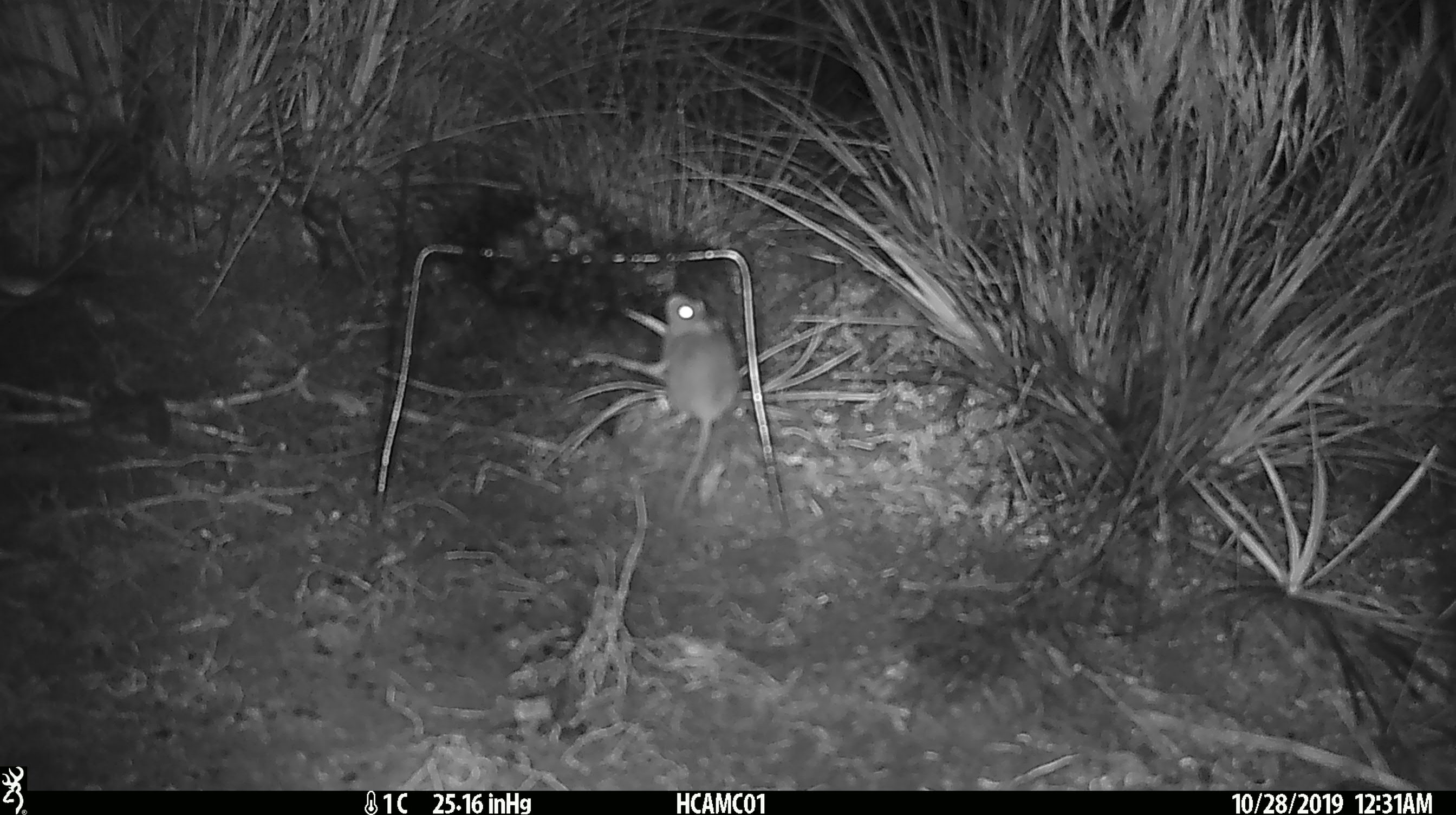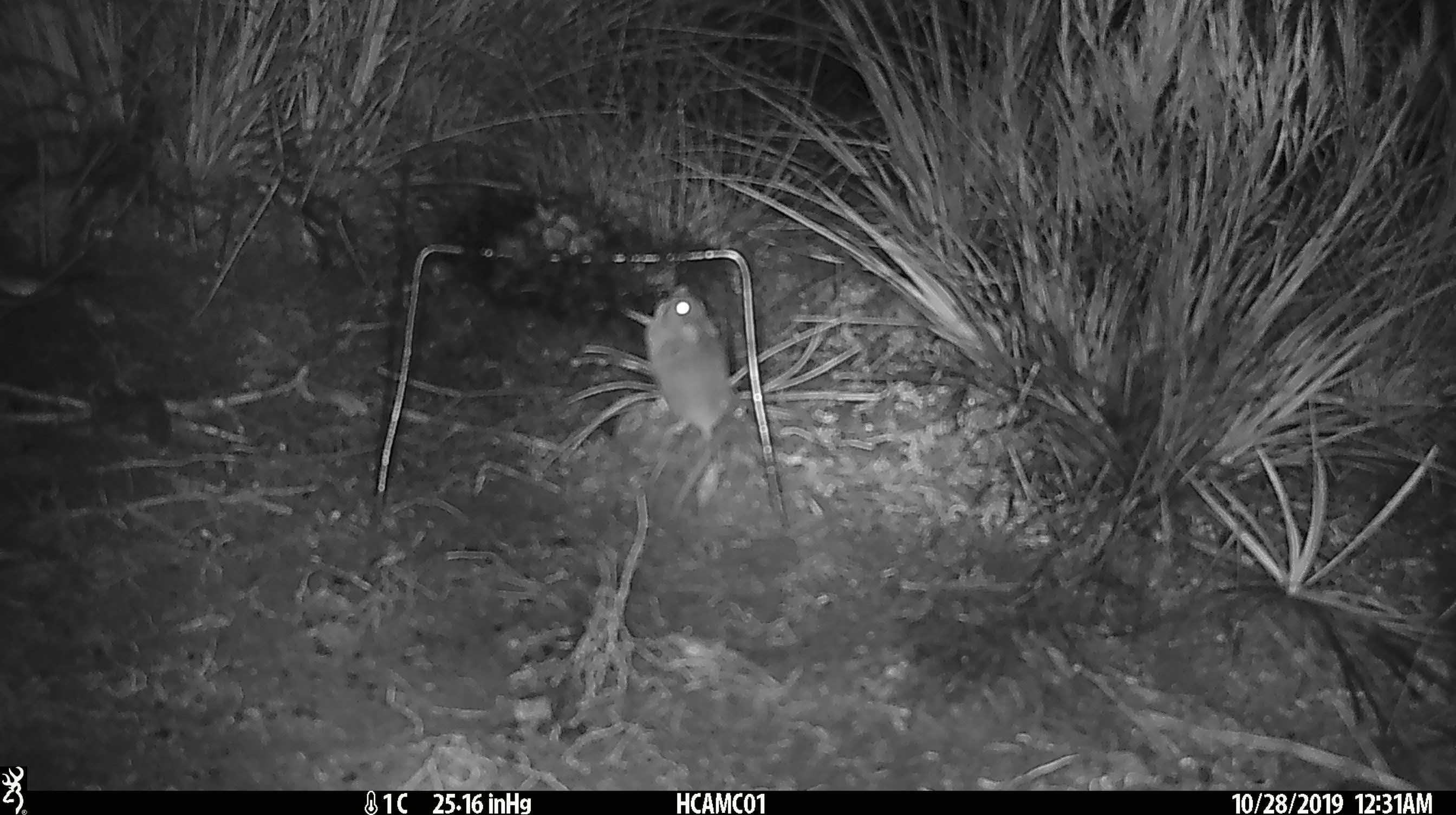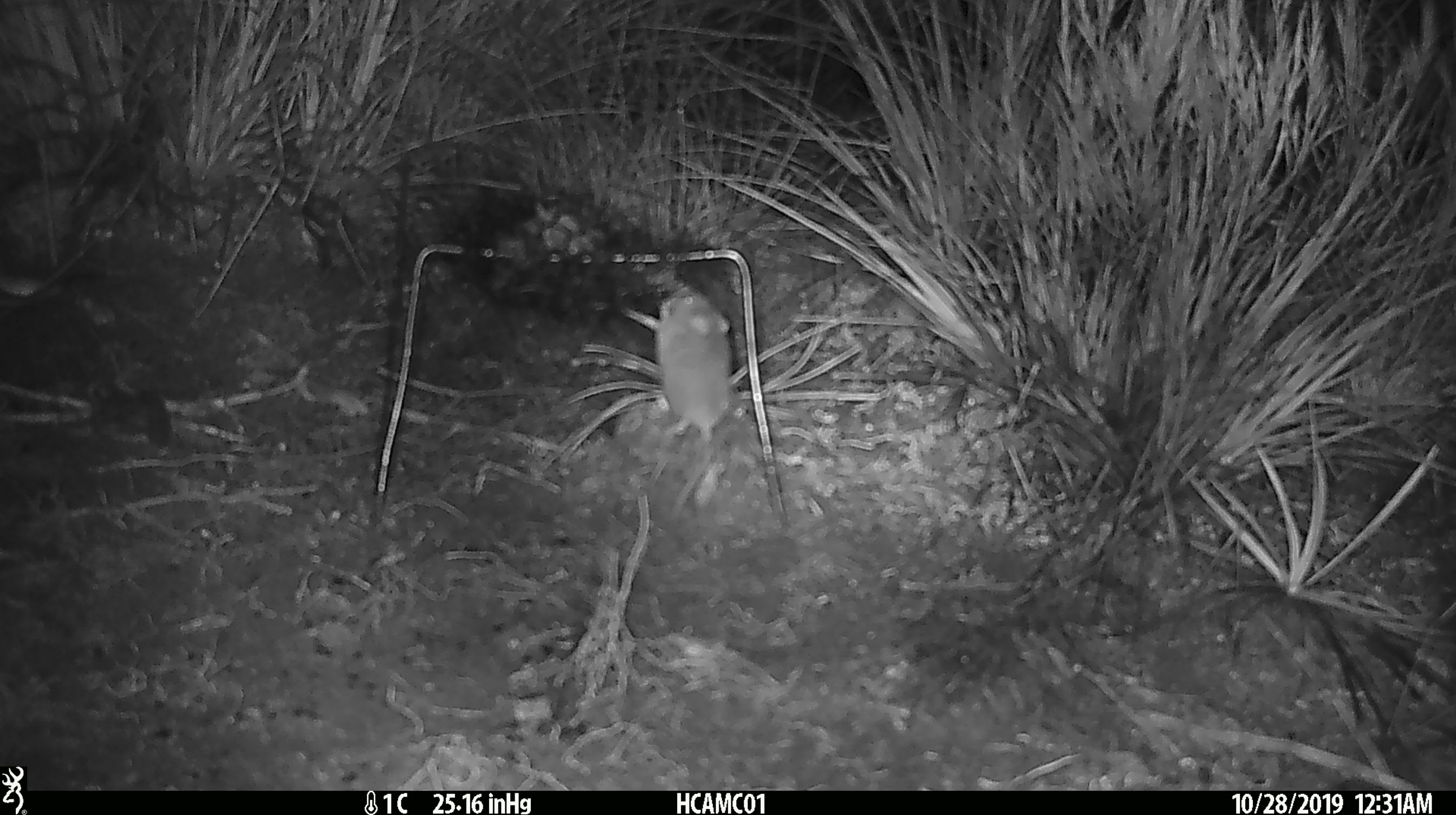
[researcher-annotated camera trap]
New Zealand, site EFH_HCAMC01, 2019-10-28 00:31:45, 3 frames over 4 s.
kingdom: Animalia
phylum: Chordata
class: Mammalia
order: Rodentia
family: Muridae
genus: Mus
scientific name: Mus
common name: mouse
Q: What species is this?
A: Mouse (Mus).